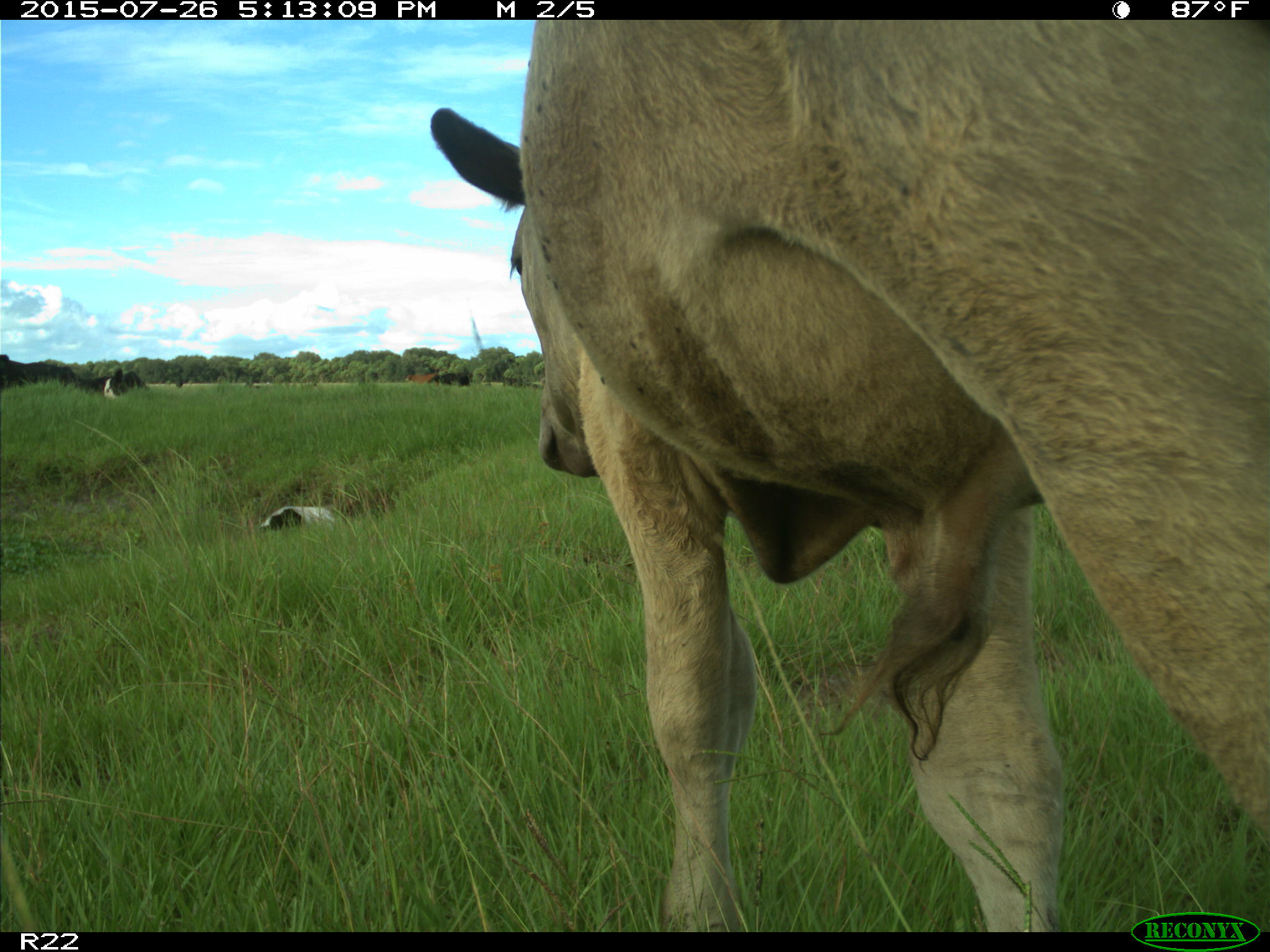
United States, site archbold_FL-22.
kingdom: Animalia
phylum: Chordata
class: Mammalia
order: Artiodactyla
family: Bovidae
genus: Bos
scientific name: Bos taurus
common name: domestic cow